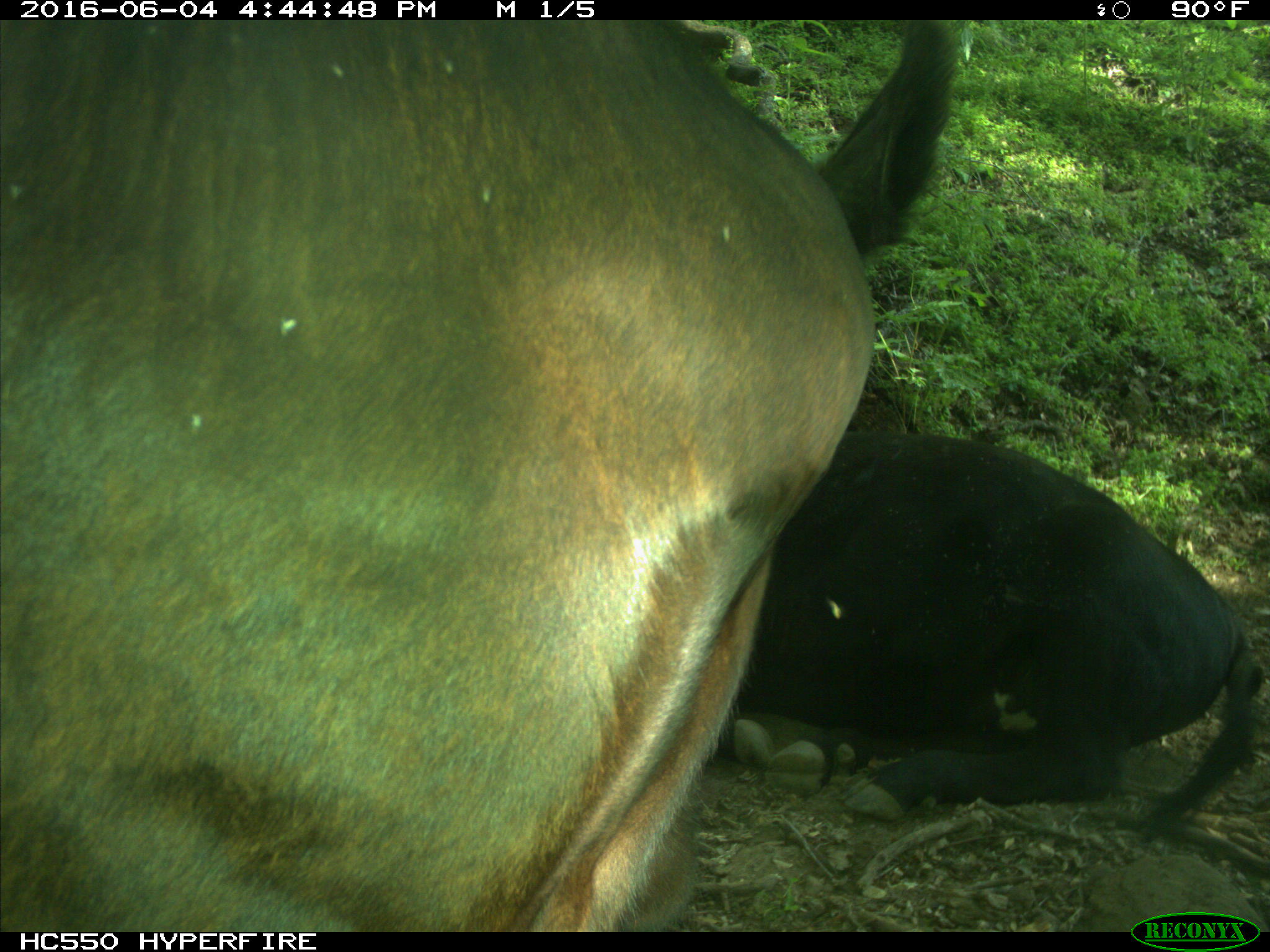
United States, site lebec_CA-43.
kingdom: Animalia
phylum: Chordata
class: Mammalia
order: Artiodactyla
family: Bovidae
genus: Bos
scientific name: Bos taurus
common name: domestic cow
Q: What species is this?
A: Bos taurus (domestic cow).